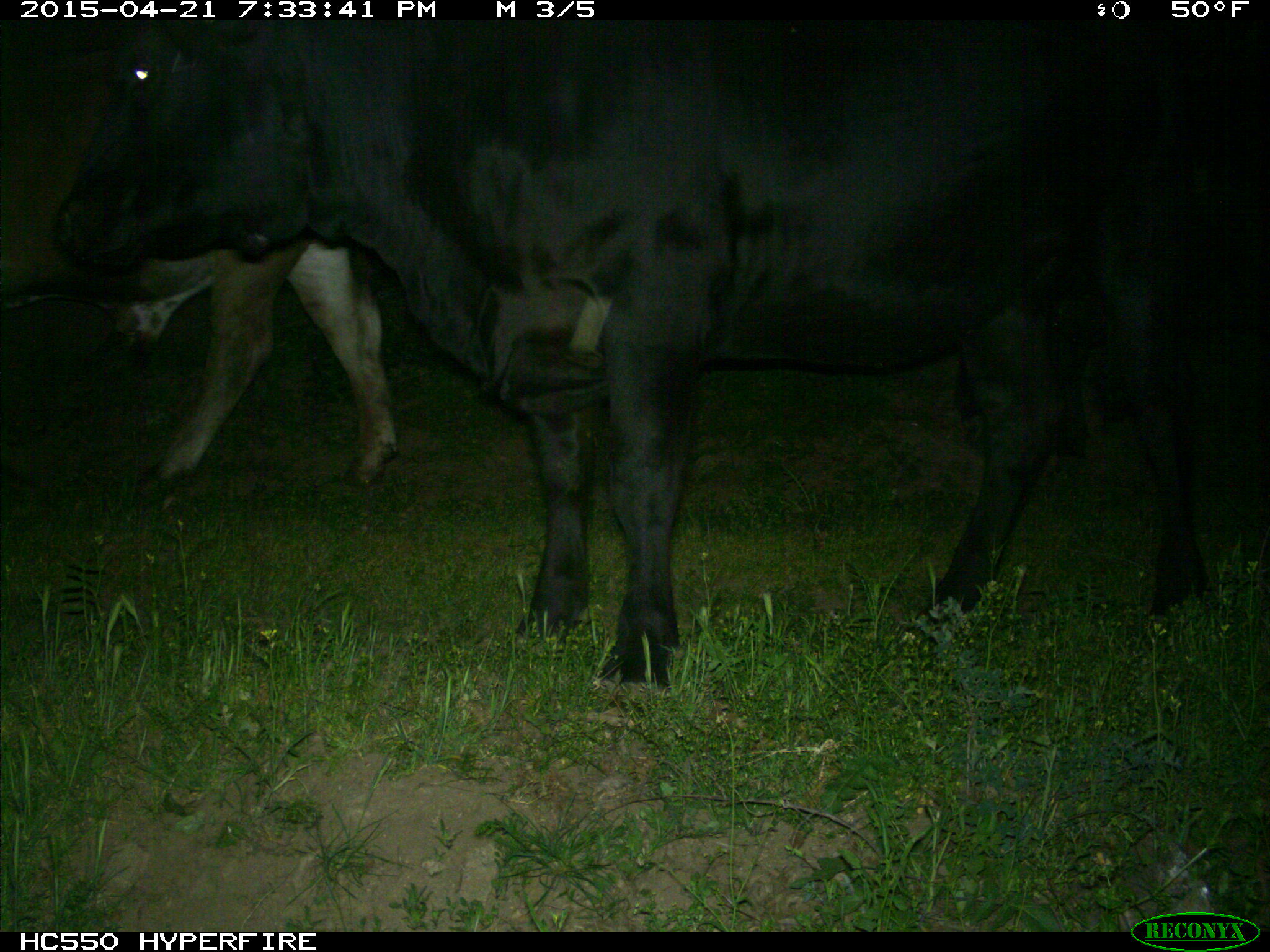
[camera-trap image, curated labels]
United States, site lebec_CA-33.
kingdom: Animalia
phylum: Chordata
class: Mammalia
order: Artiodactyla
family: Bovidae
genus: Bos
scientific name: Bos taurus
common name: domestic cow